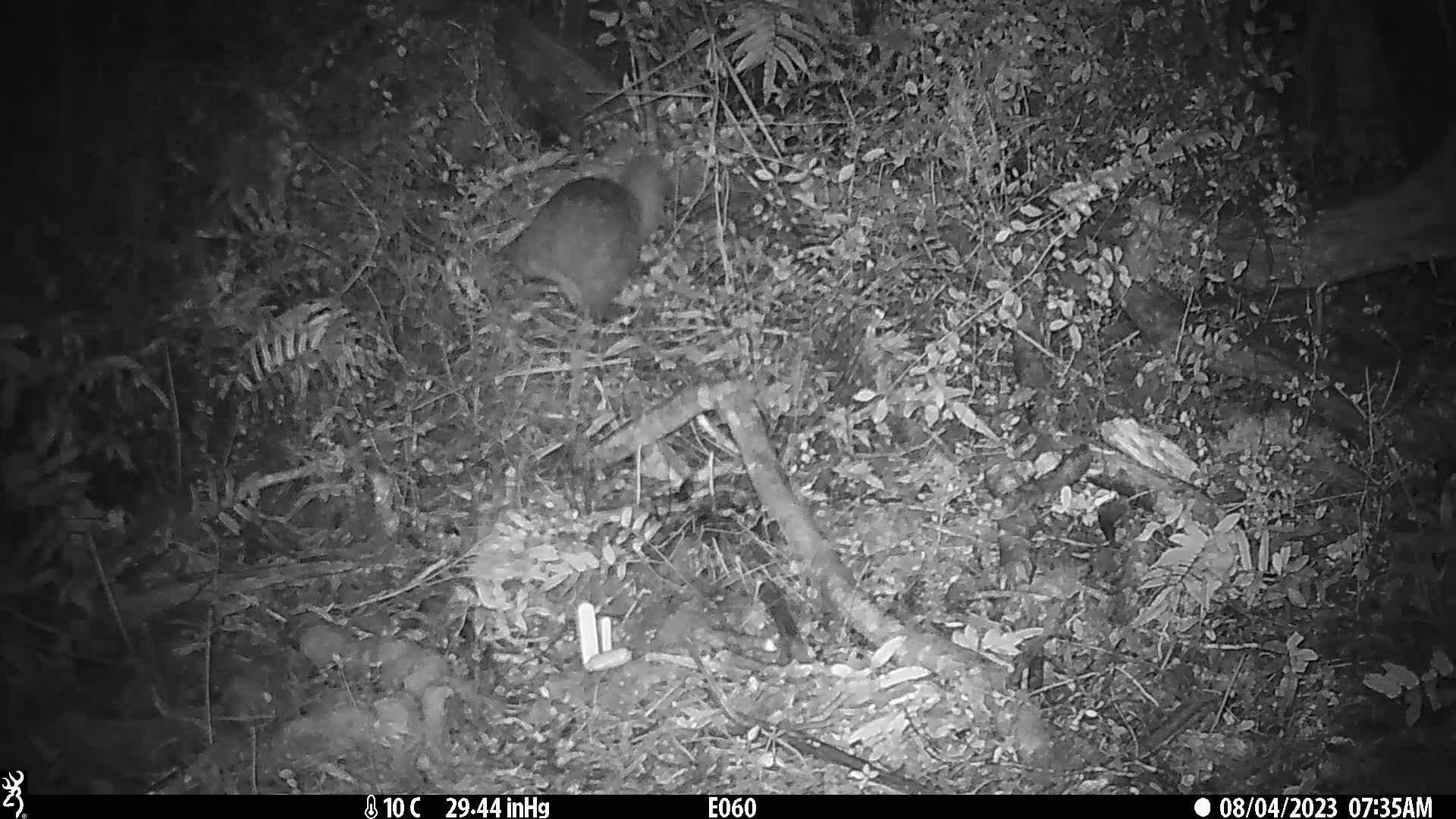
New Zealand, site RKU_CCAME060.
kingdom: Animalia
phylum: Chordata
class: Aves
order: Apterygiformes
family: Apterygidae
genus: Apteryx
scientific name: Apteryx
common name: kiwi